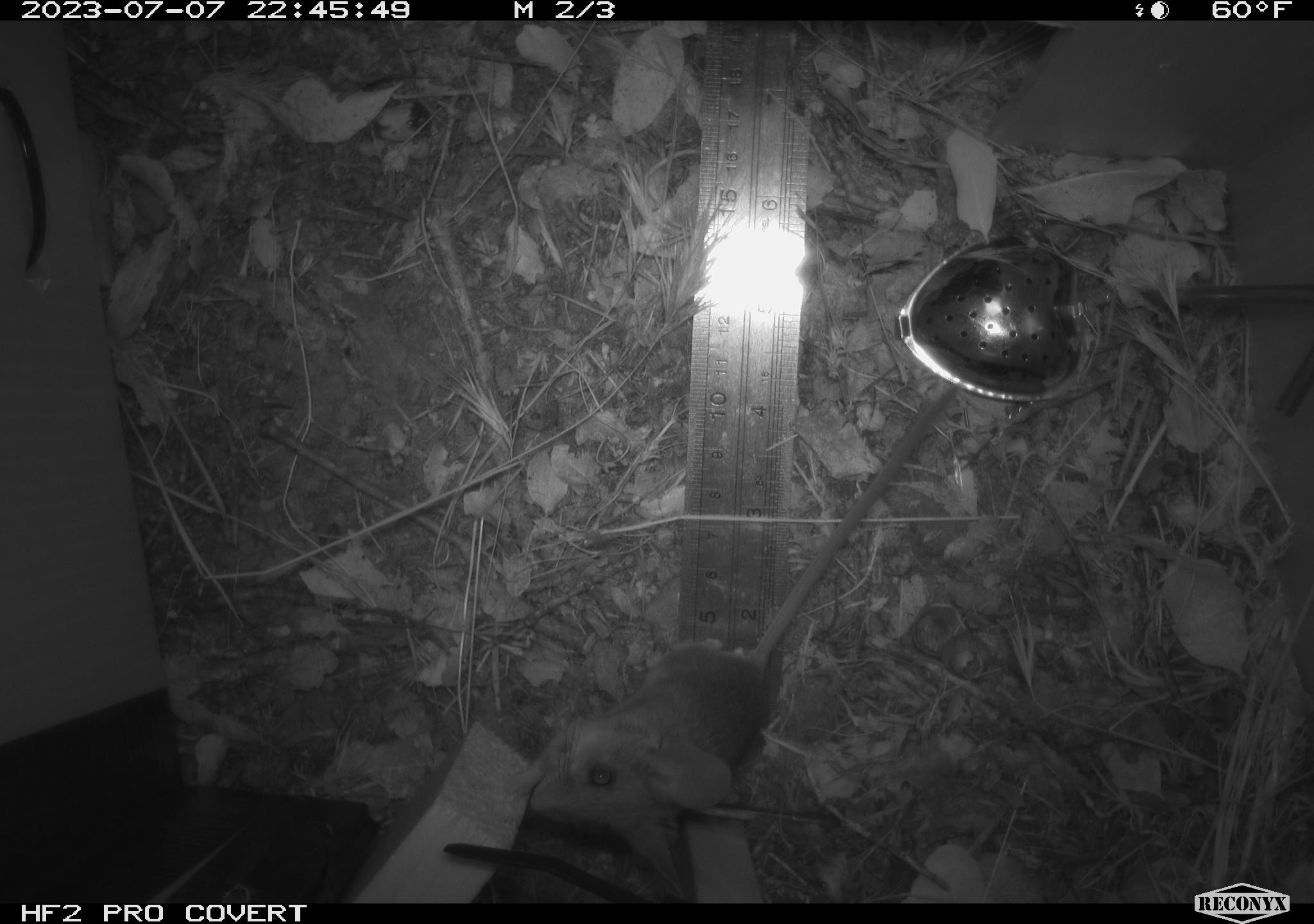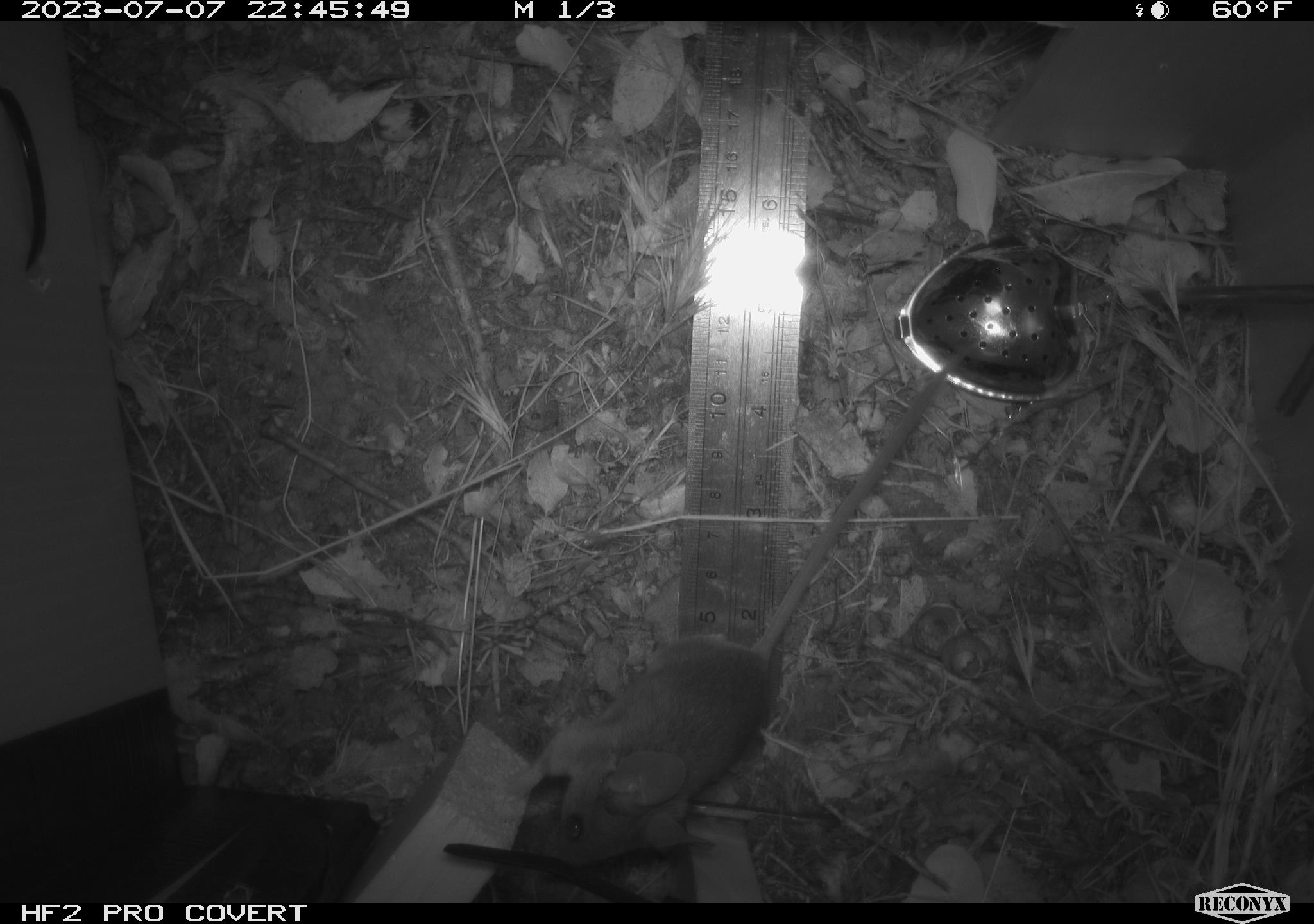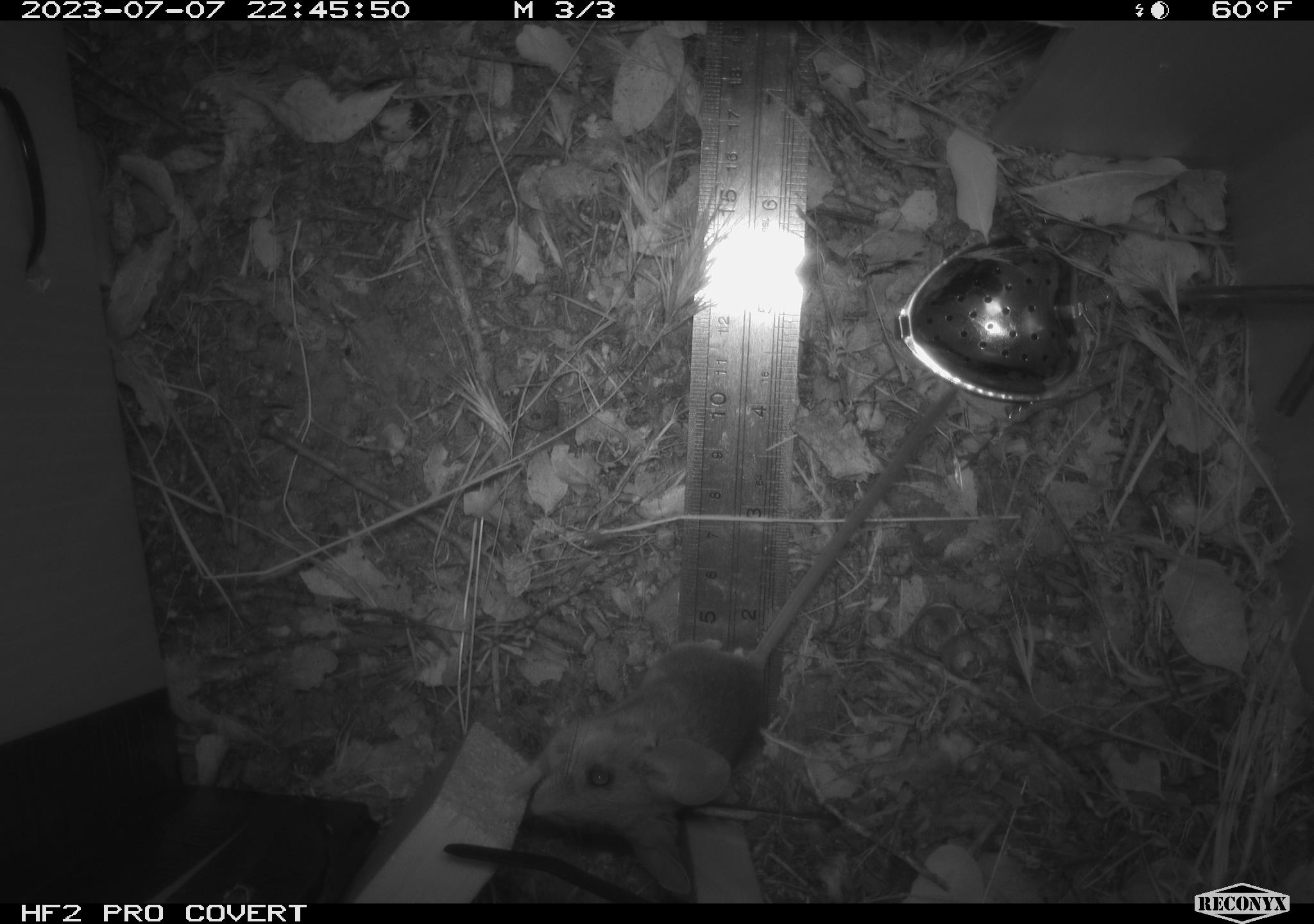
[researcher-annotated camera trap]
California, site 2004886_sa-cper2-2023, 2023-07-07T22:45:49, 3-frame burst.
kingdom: Animalia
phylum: Chordata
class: Mammalia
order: Rodentia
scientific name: Rodentia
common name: mouse species